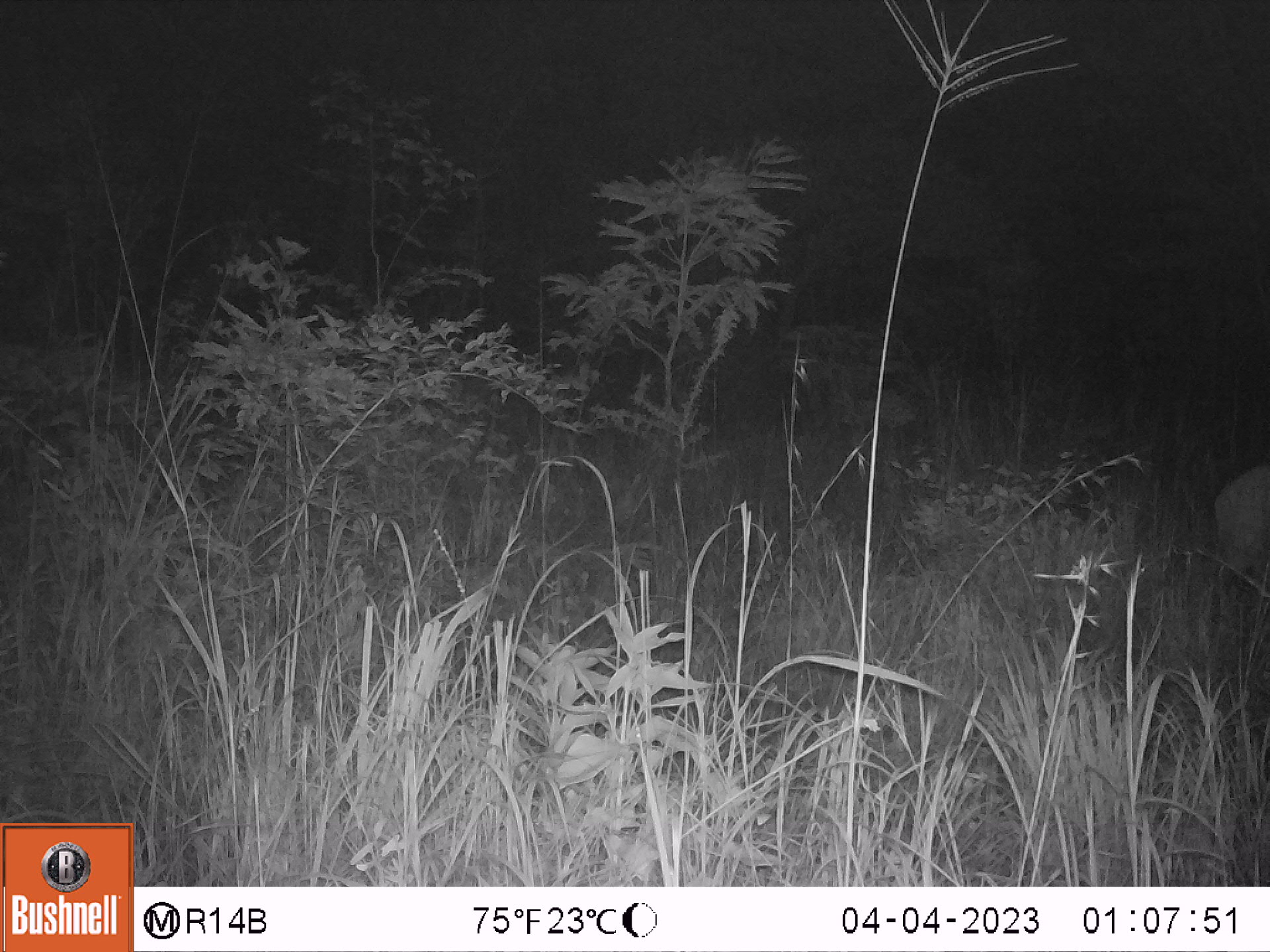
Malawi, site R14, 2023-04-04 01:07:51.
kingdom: Animalia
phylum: Chordata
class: Mammalia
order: Artiodactyla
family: Bovidae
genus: Hippotragus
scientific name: Hippotragus niger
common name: sable antelope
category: sable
Sable (sable antelope) (Hippotragus niger), count 1.